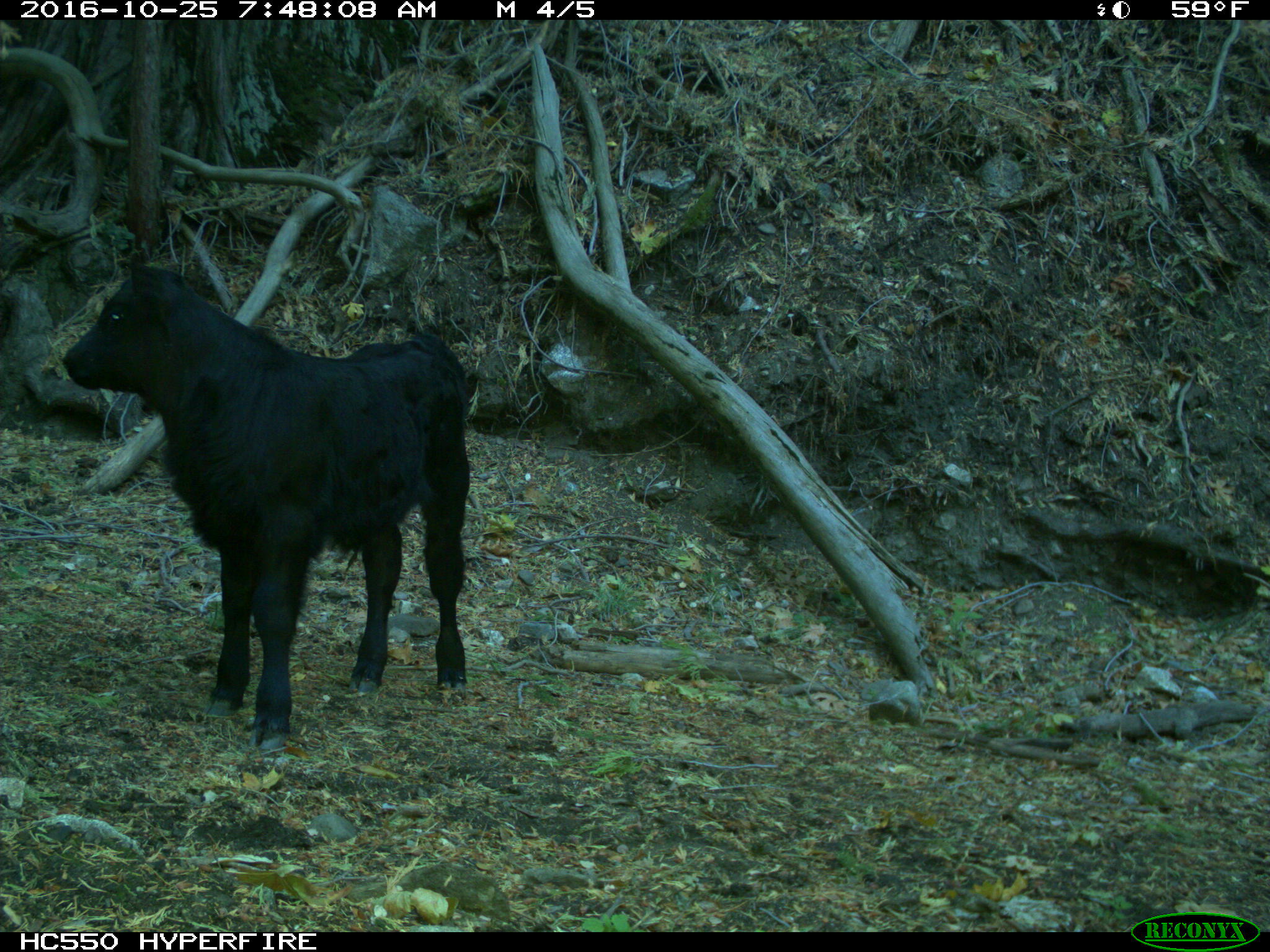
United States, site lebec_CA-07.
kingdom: Animalia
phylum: Chordata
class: Mammalia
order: Artiodactyla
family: Bovidae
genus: Bos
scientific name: Bos taurus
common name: domestic cow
Bos taurus (domestic cow).